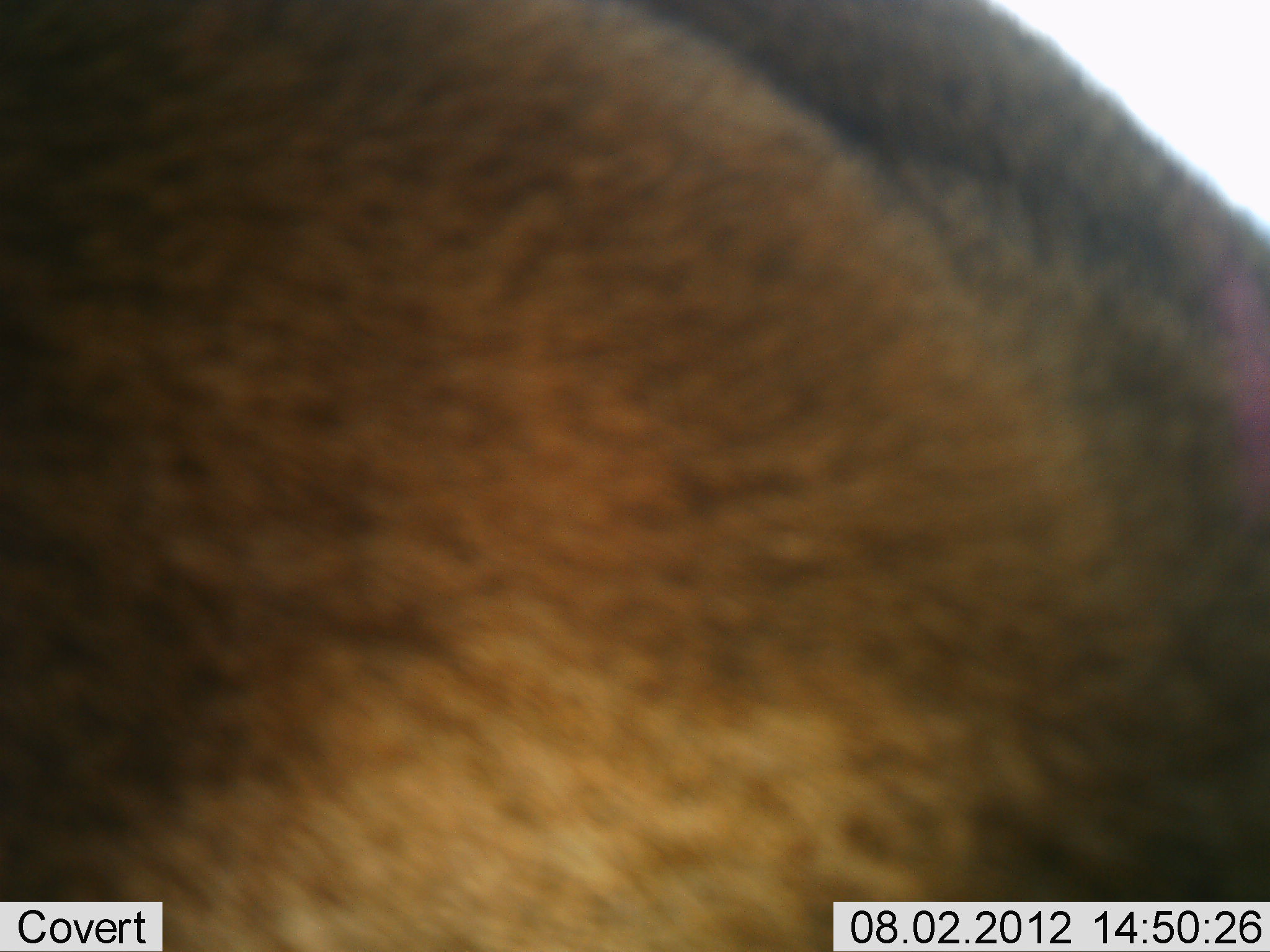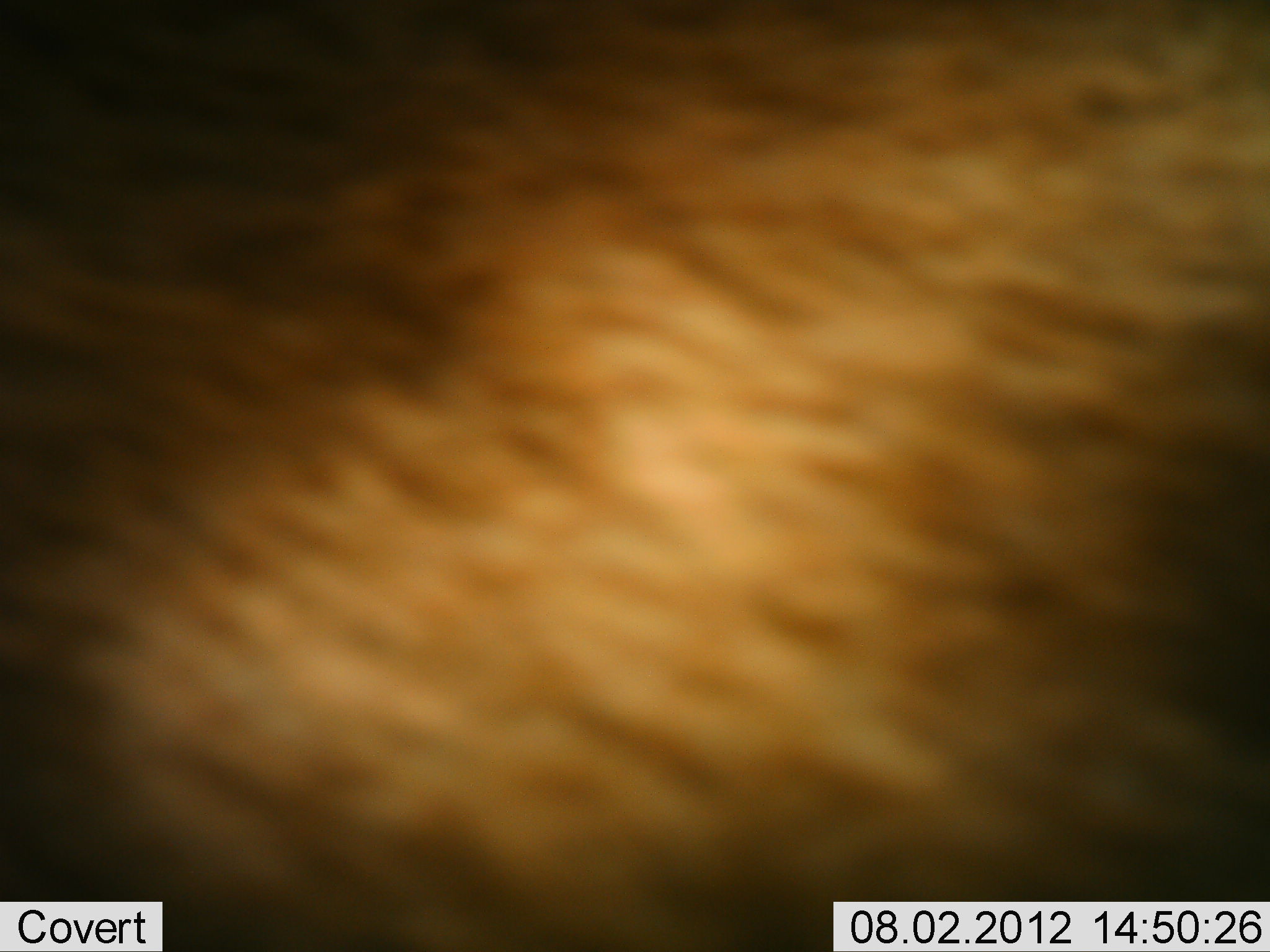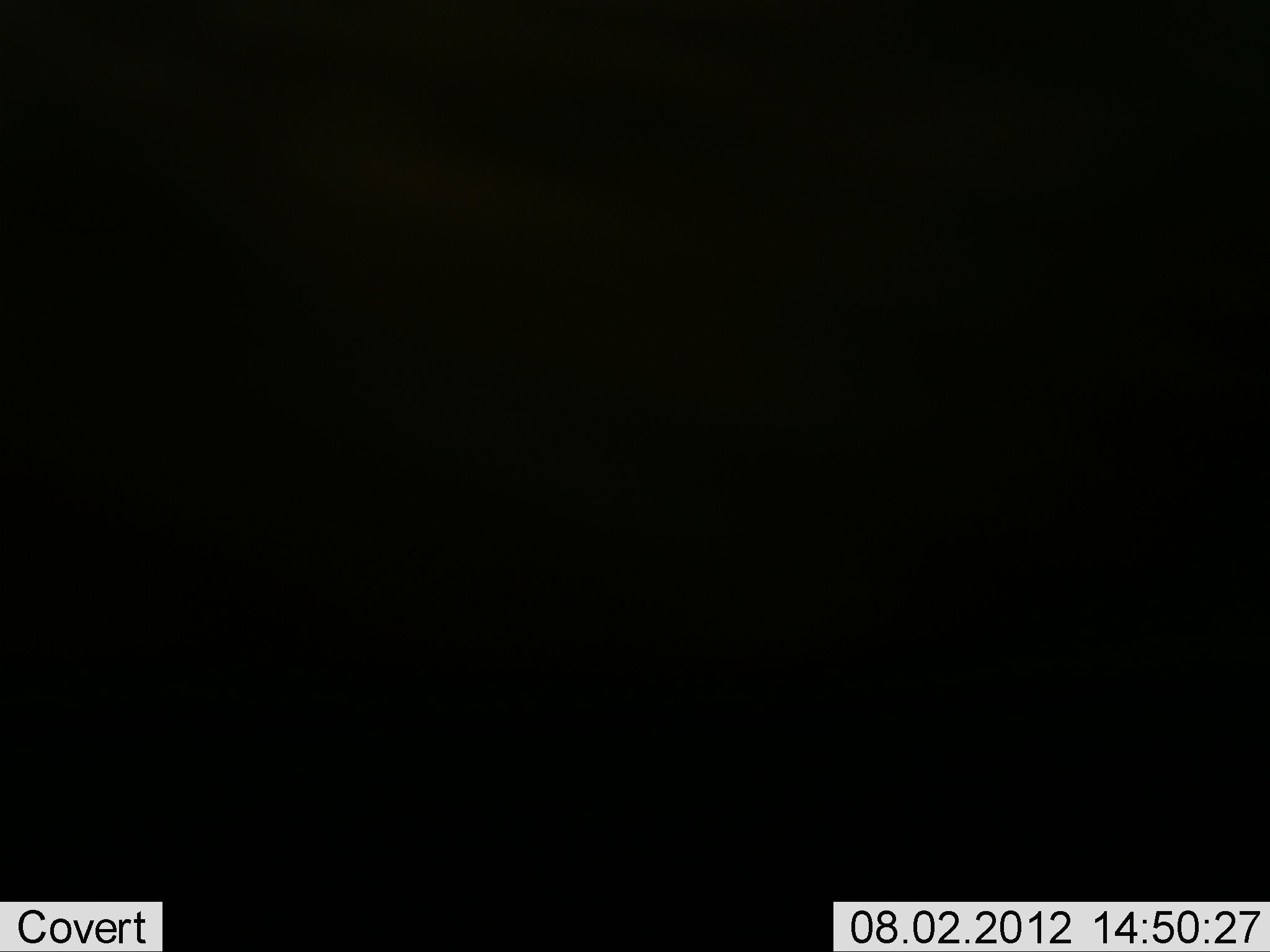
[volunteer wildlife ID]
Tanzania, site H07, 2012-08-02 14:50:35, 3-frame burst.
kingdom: Animalia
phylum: Chordata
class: Mammalia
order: Artiodactyla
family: Bovidae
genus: Connochaetes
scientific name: Connochaetes taurinus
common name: blue wildebeest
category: wildebeest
Wildebeest (blue wildebeest) (Connochaetes taurinus), count 1. Behavior (volunteer vote fractions): standing 40%, resting 0%, moving 60%, interacting 0%. Young present (vote fraction): 0%. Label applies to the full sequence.